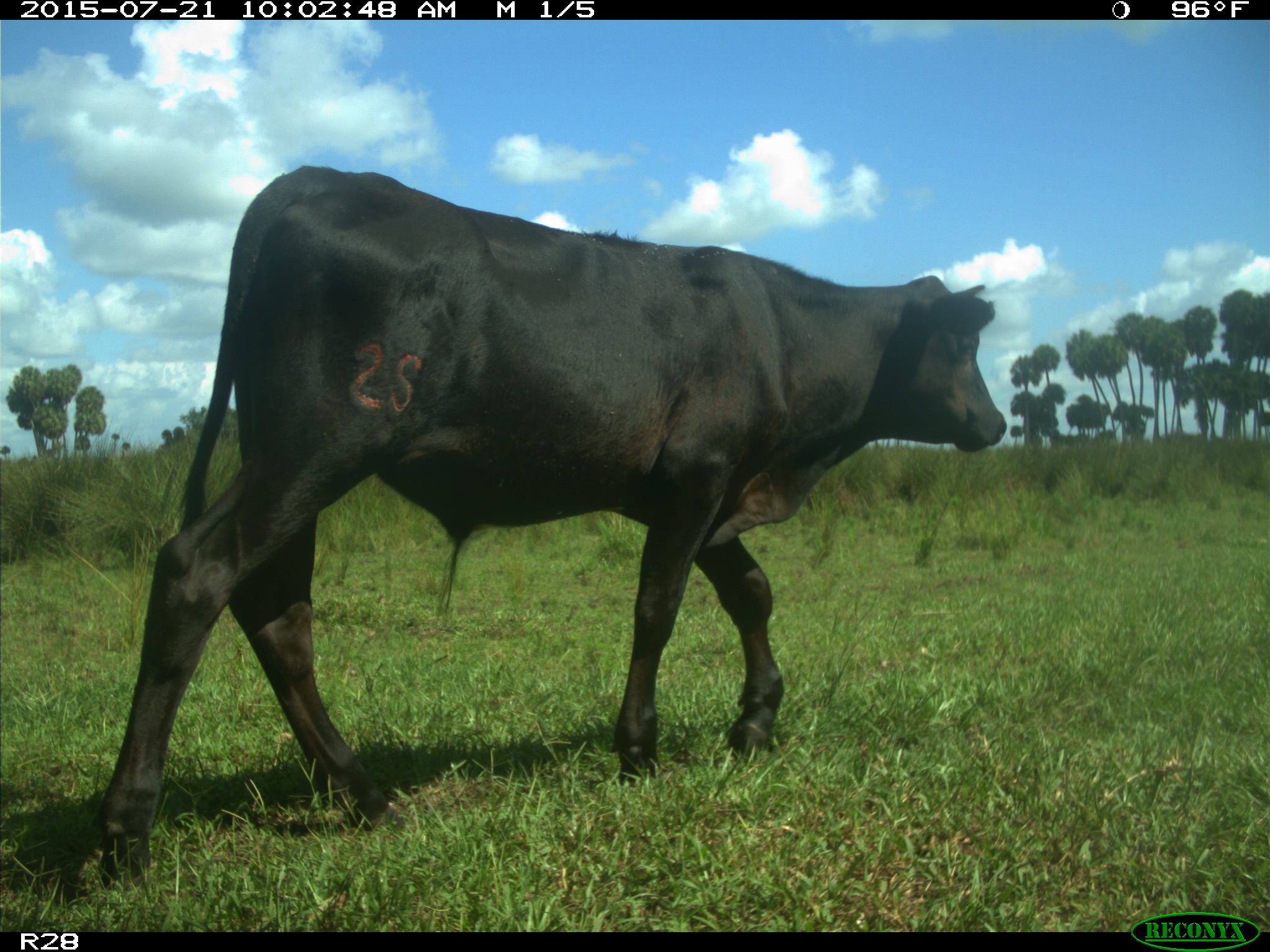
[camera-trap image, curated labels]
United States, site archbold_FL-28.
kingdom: Animalia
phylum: Chordata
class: Mammalia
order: Artiodactyla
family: Bovidae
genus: Bos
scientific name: Bos taurus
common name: domestic cow